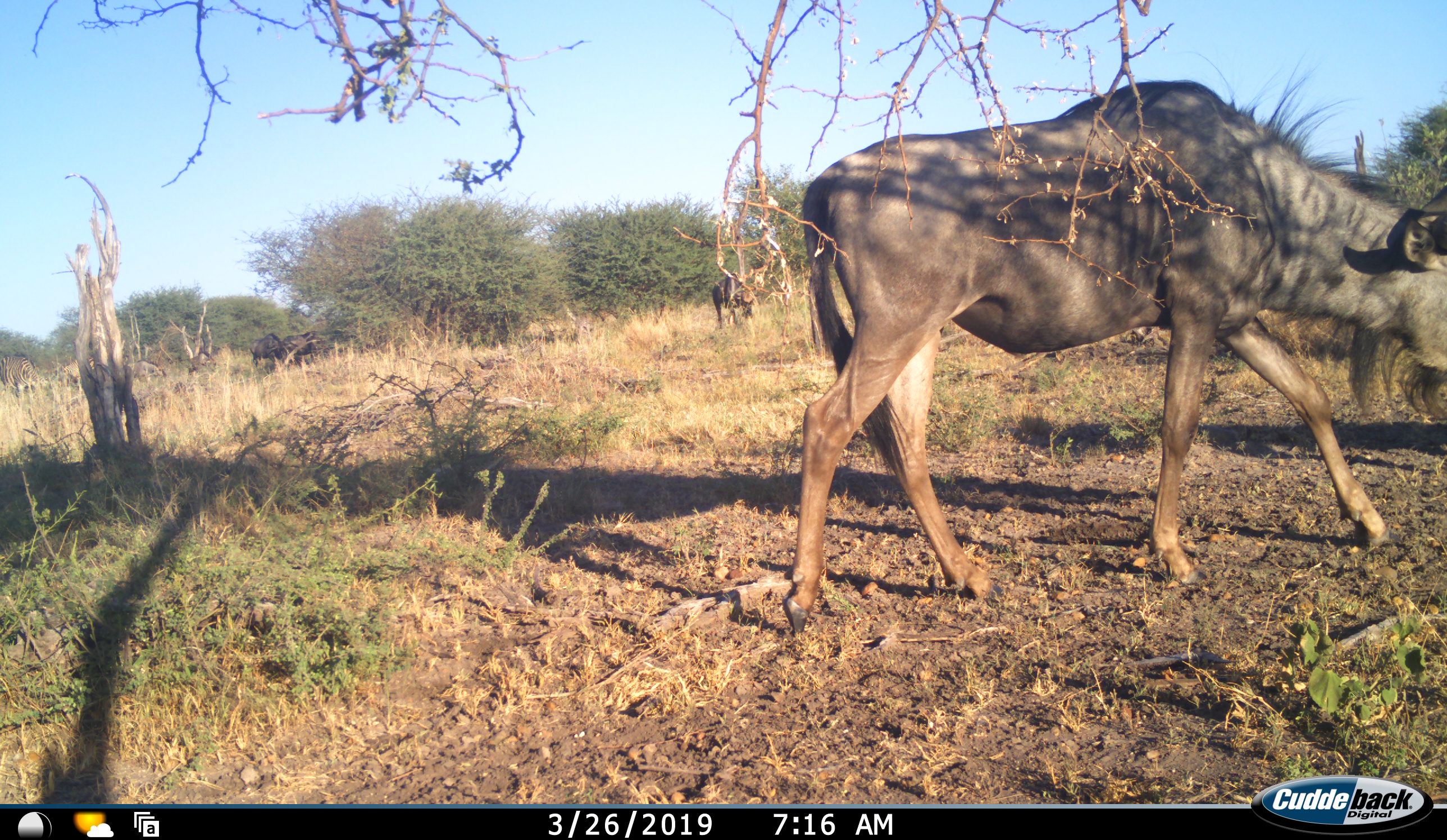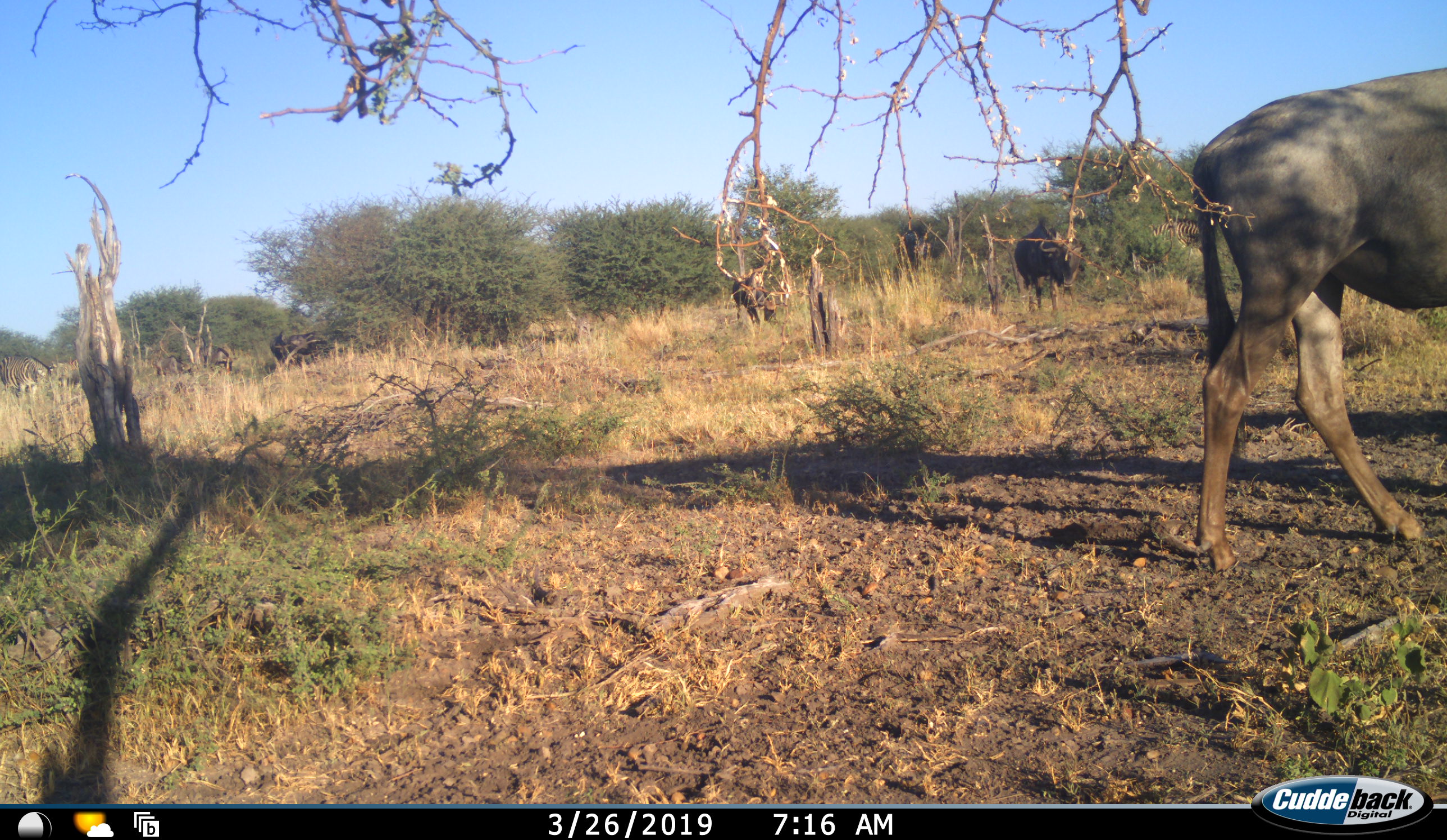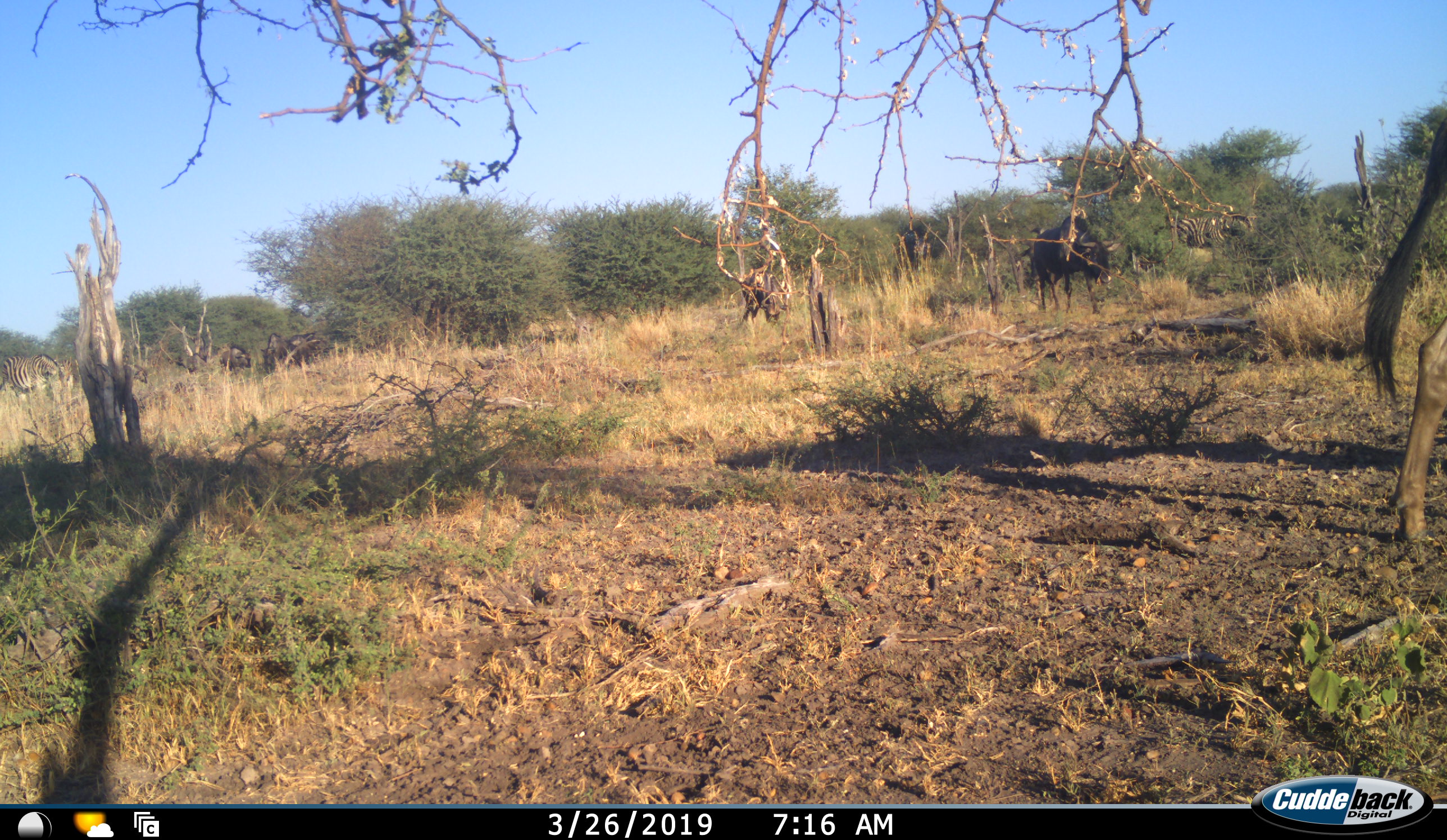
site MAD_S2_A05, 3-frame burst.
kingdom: Animalia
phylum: Chordata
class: Mammalia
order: Artiodactyla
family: Bovidae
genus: Connochaetes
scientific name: Connochaetes taurinus taurinus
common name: blue wildebeest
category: wildebeestblue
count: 6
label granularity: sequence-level